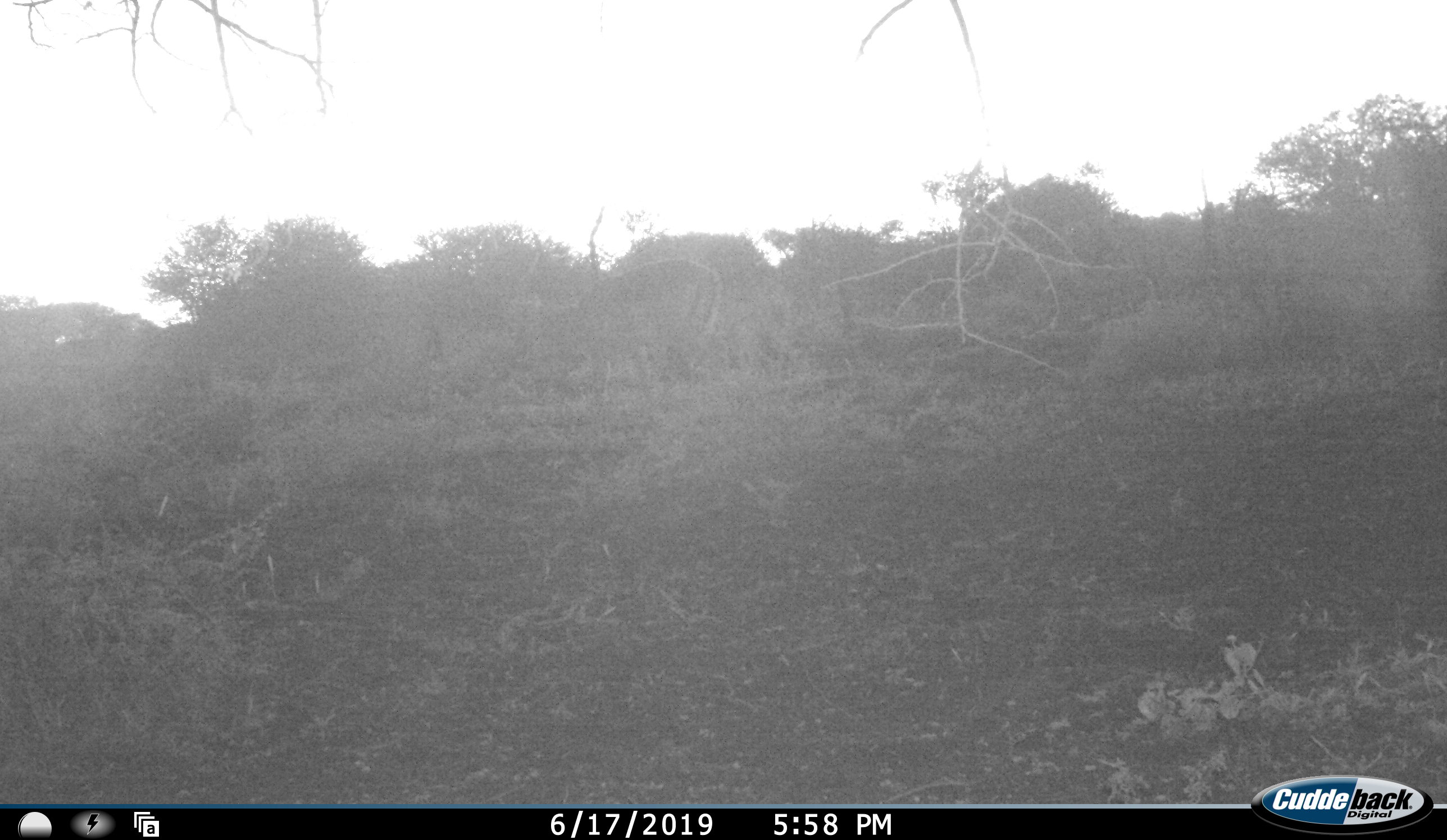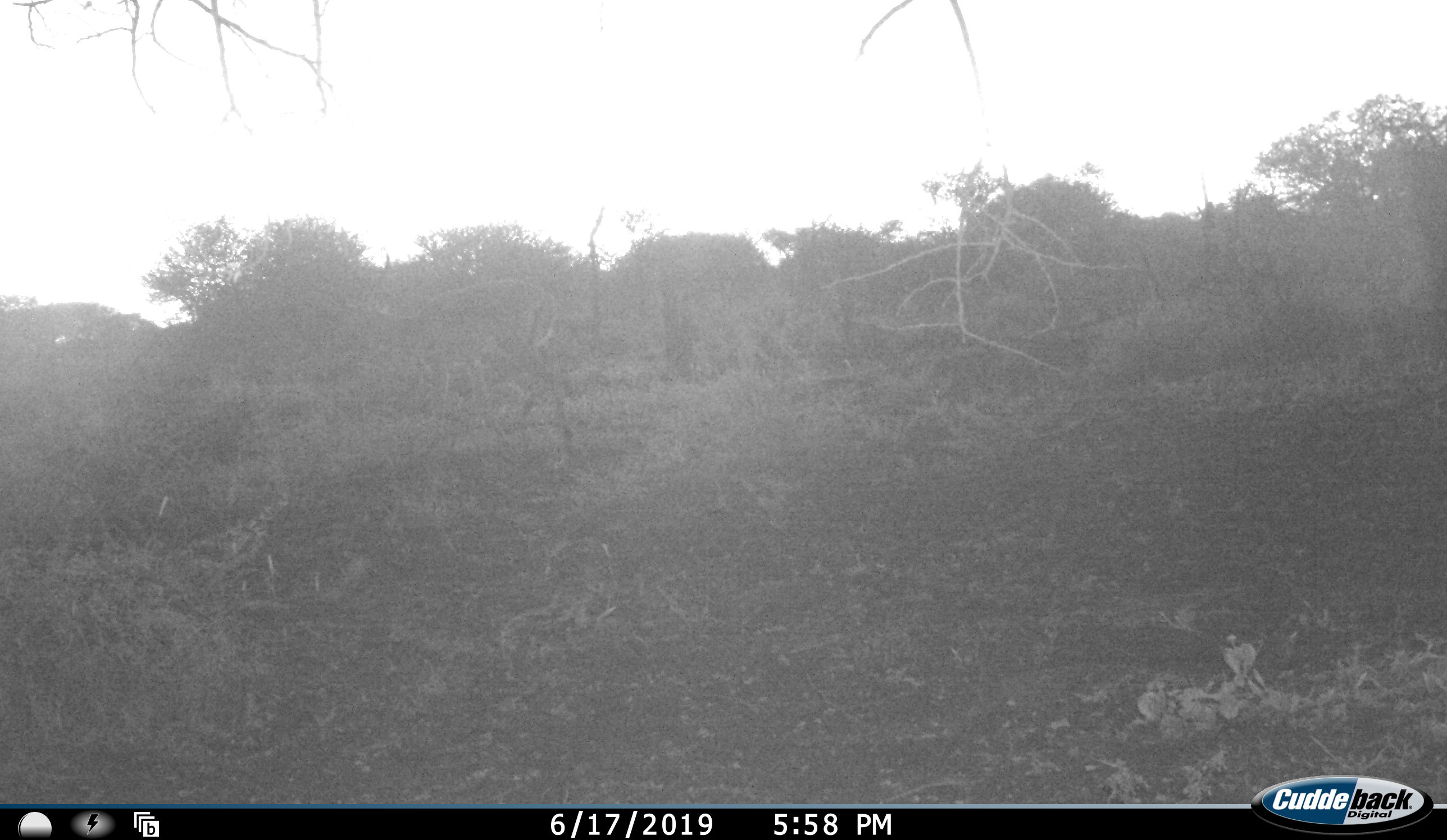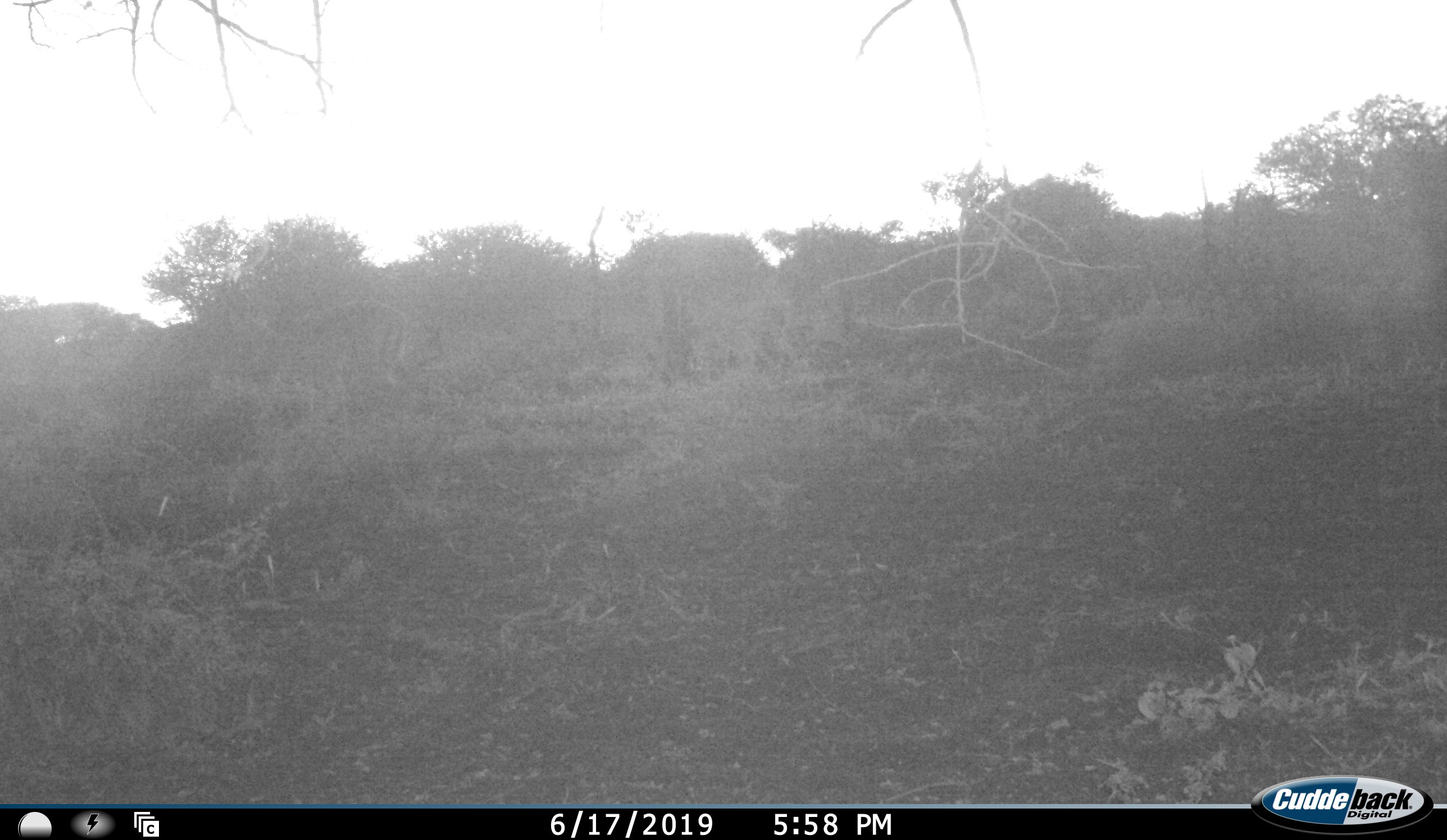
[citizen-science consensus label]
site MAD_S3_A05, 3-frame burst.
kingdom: Animalia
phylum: Chordata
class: Mammalia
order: Artiodactyla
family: Bovidae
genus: Aepyceros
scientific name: Aepyceros melampus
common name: impala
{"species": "impala (Aepyceros melampus)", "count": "1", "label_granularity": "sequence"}